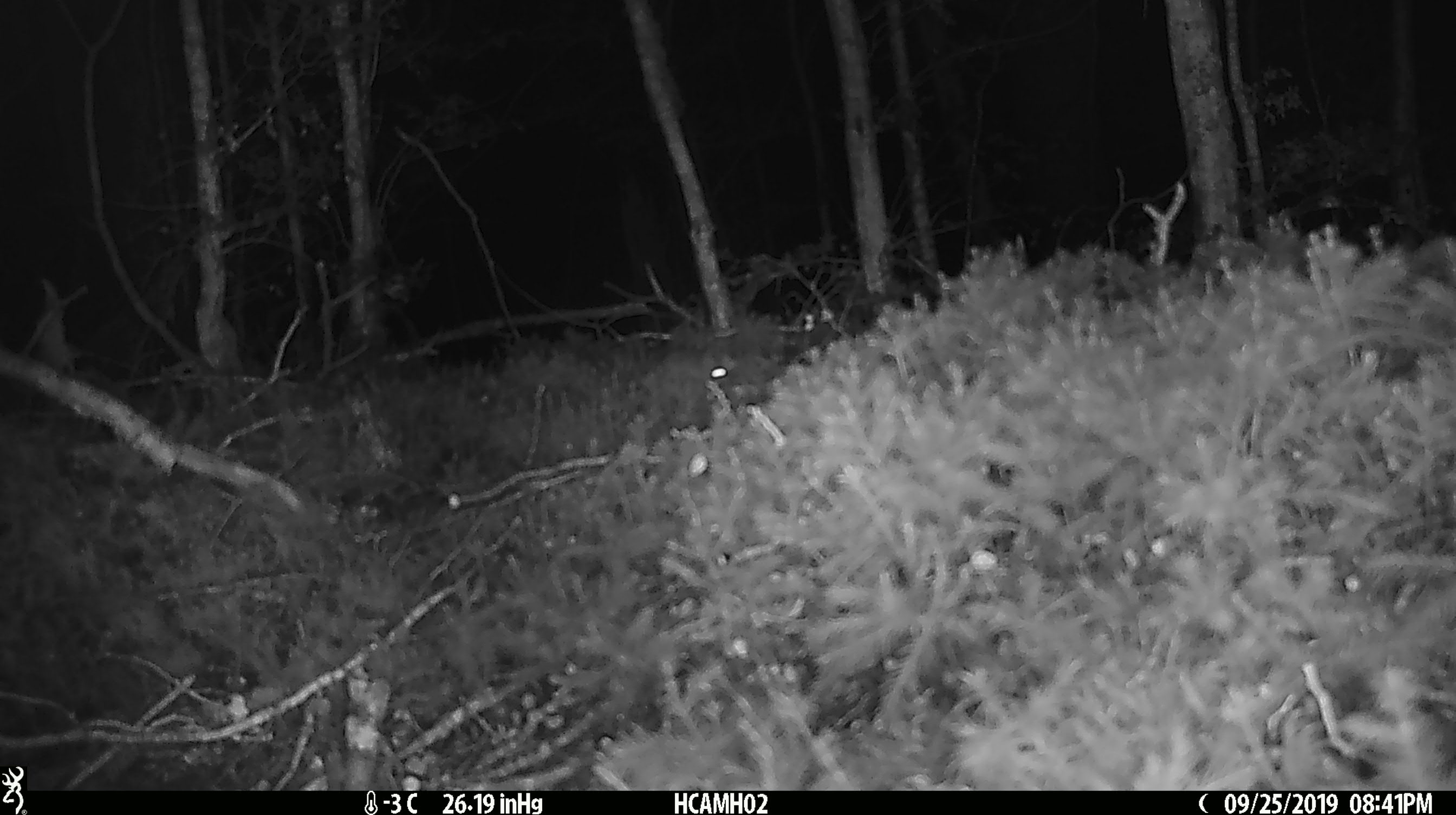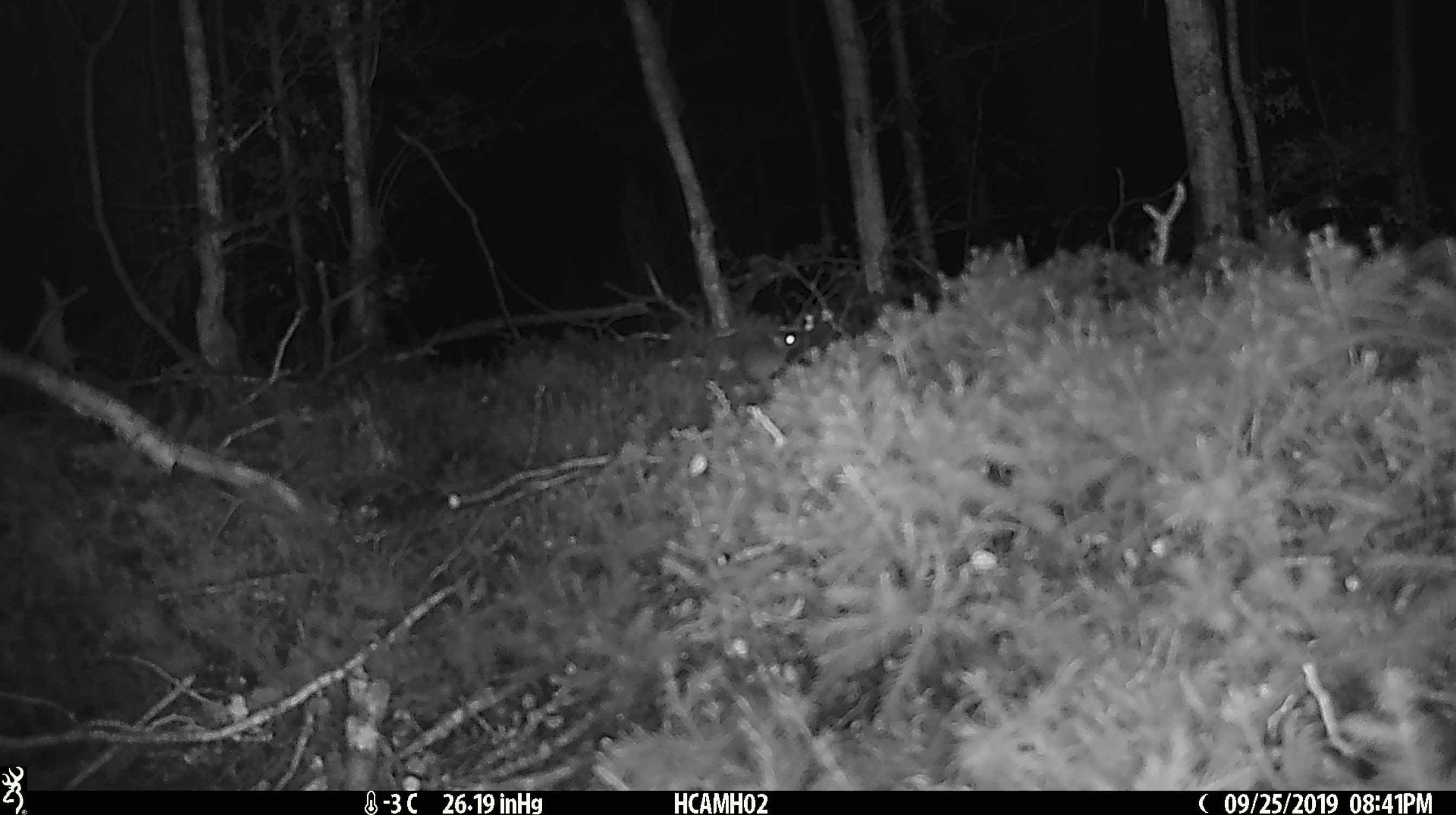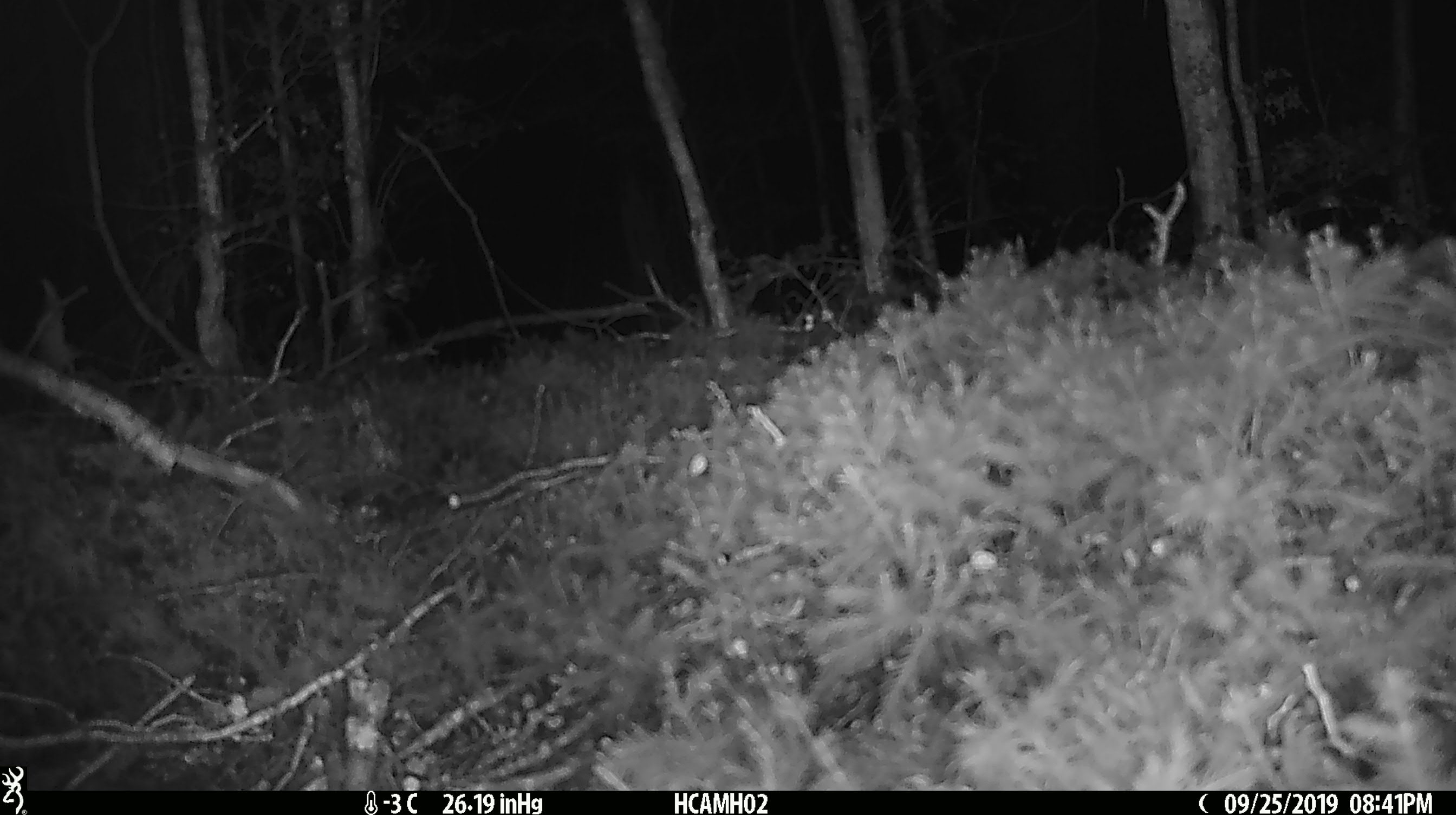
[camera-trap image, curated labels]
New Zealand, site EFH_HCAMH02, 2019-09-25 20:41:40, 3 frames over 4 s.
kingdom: Animalia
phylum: Chordata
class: Mammalia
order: Rodentia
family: Muridae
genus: Mus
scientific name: Mus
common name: mouse